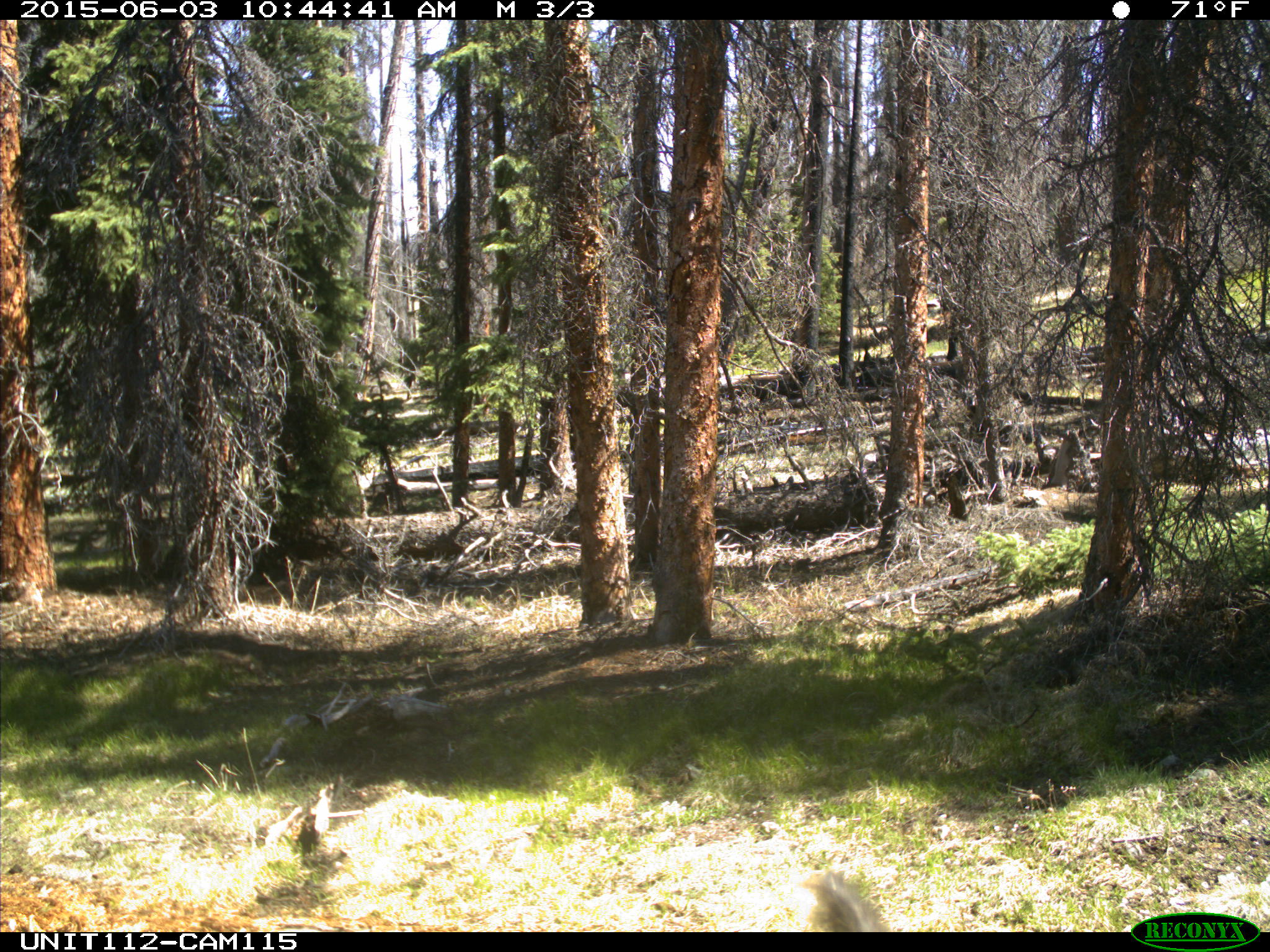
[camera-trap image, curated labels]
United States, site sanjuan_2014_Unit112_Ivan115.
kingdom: Animalia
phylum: Chordata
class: Mammalia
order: Artiodactyla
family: Cervidae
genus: Cervus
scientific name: Cervus elaphus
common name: red deer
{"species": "Cervus elaphus (red deer)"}